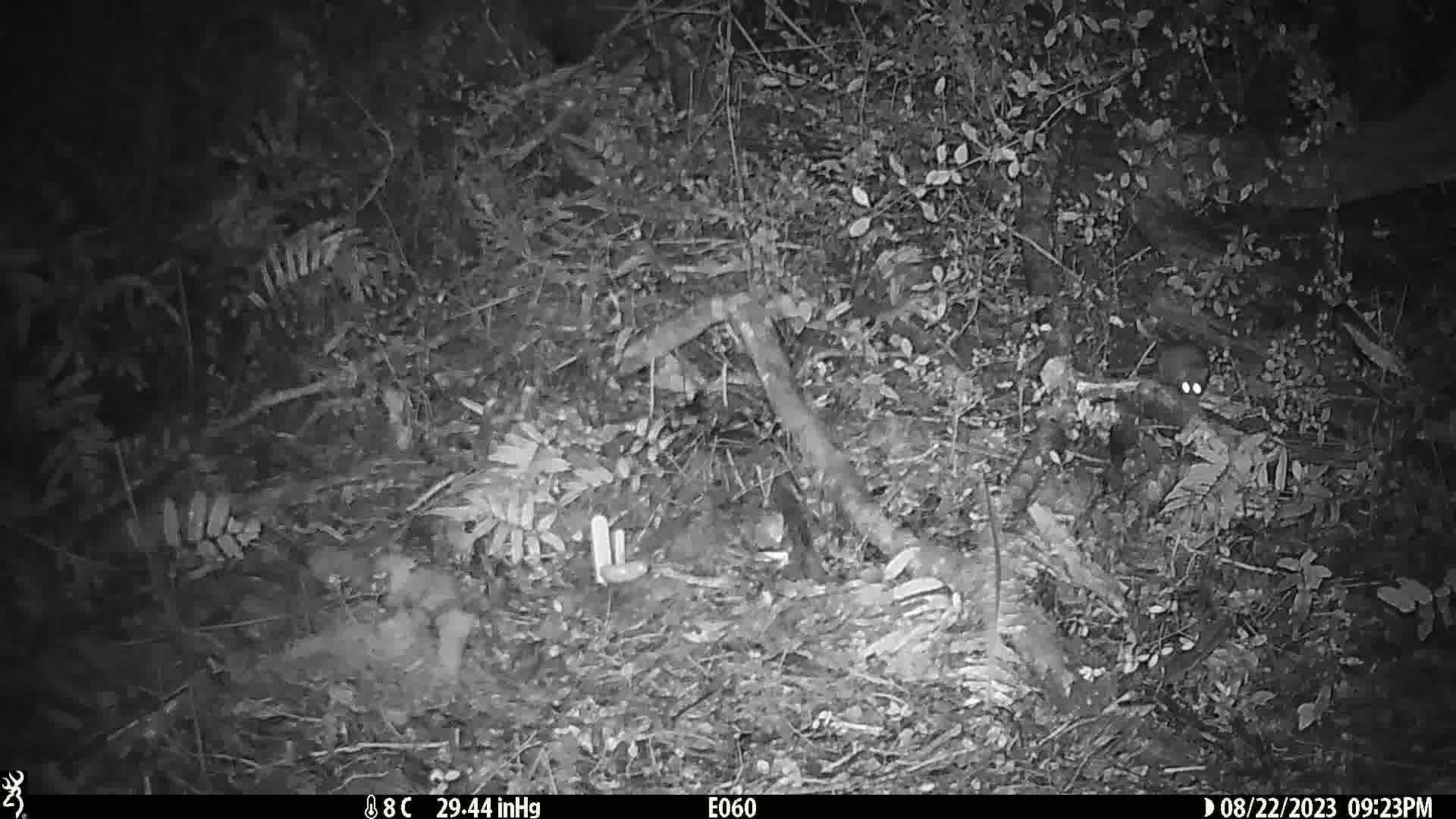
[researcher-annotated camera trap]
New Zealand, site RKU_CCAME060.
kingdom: Animalia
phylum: Chordata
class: Mammalia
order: Rodentia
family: Muridae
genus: Rattus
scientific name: Rattus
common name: rat